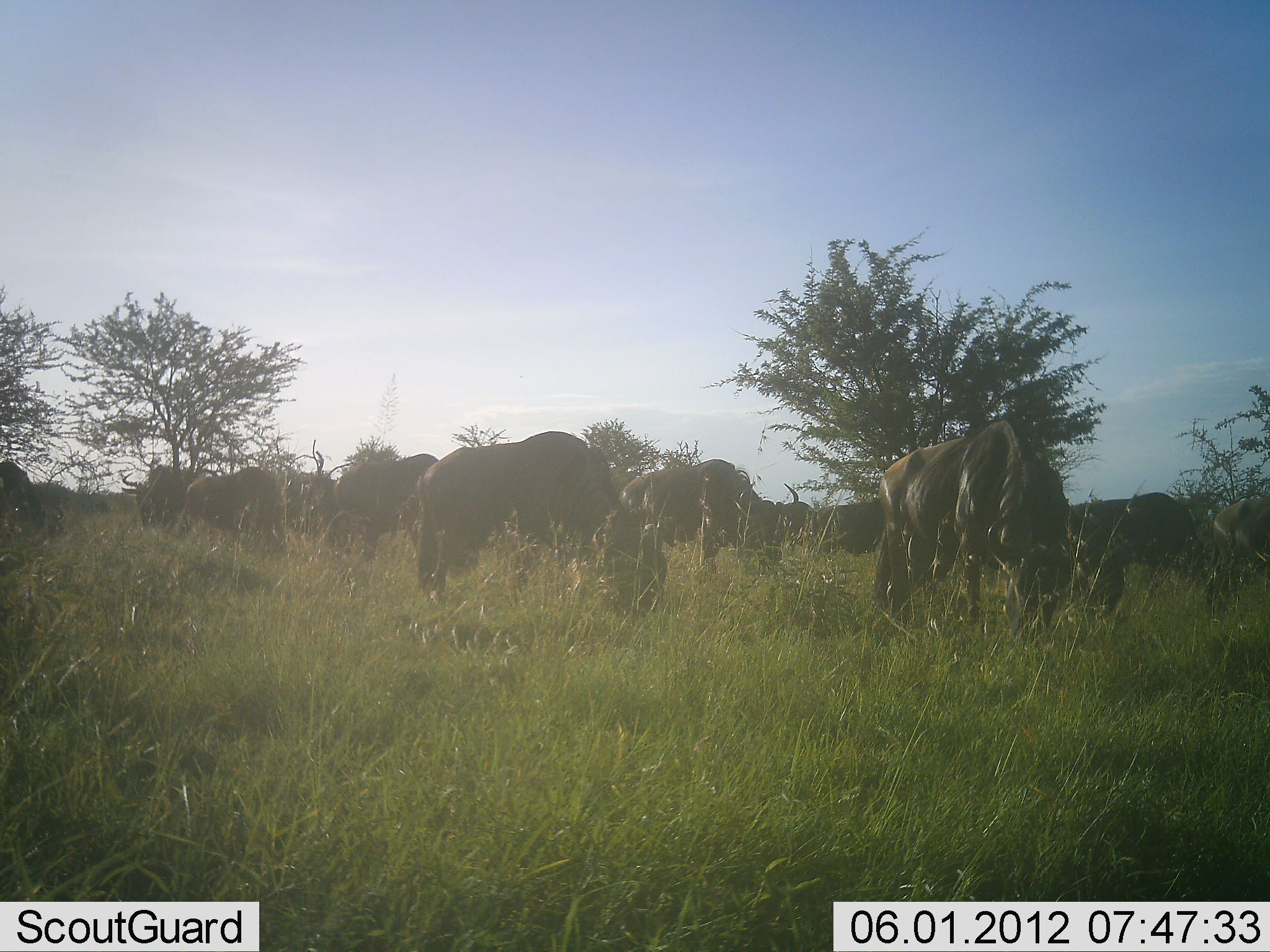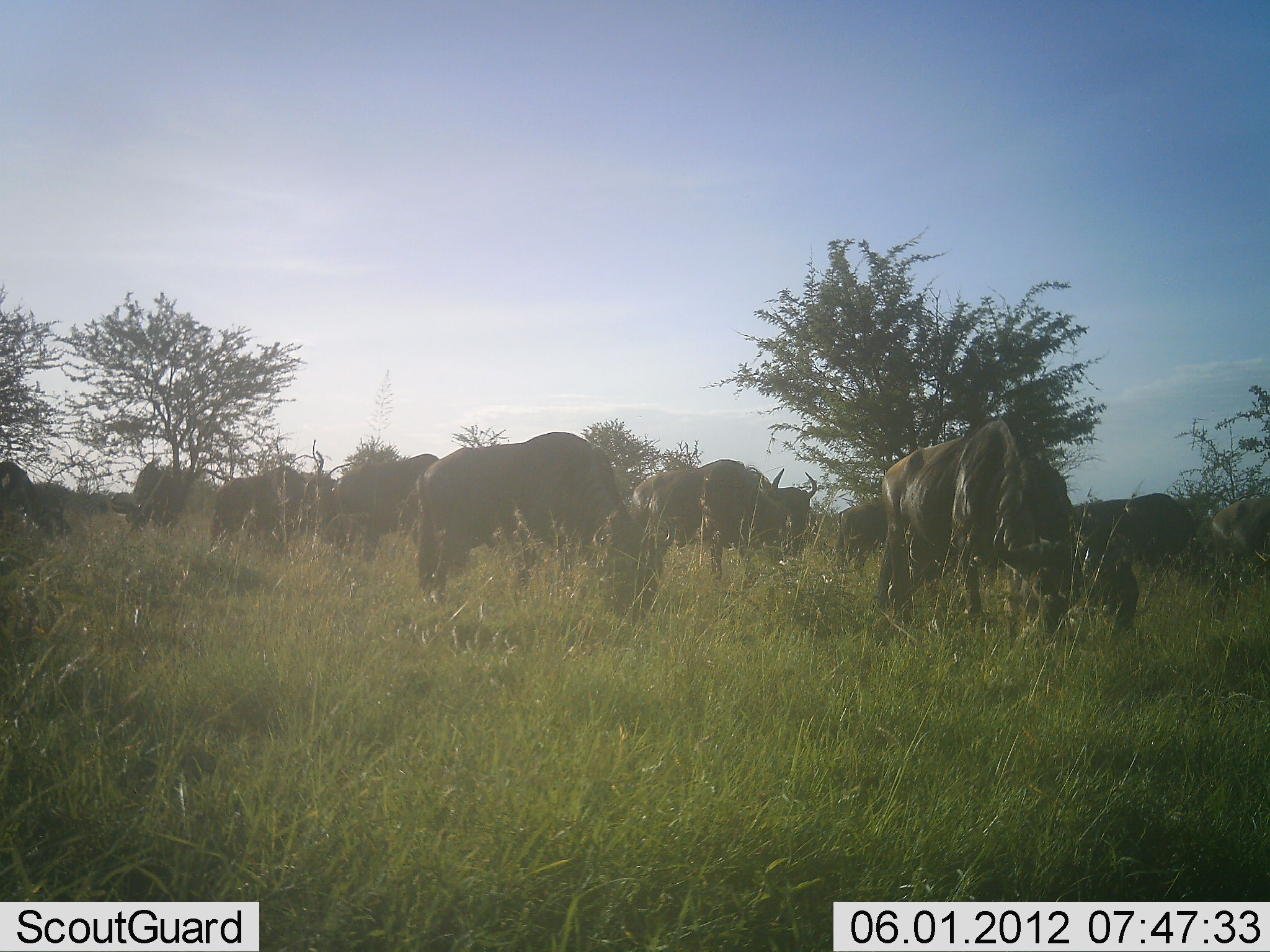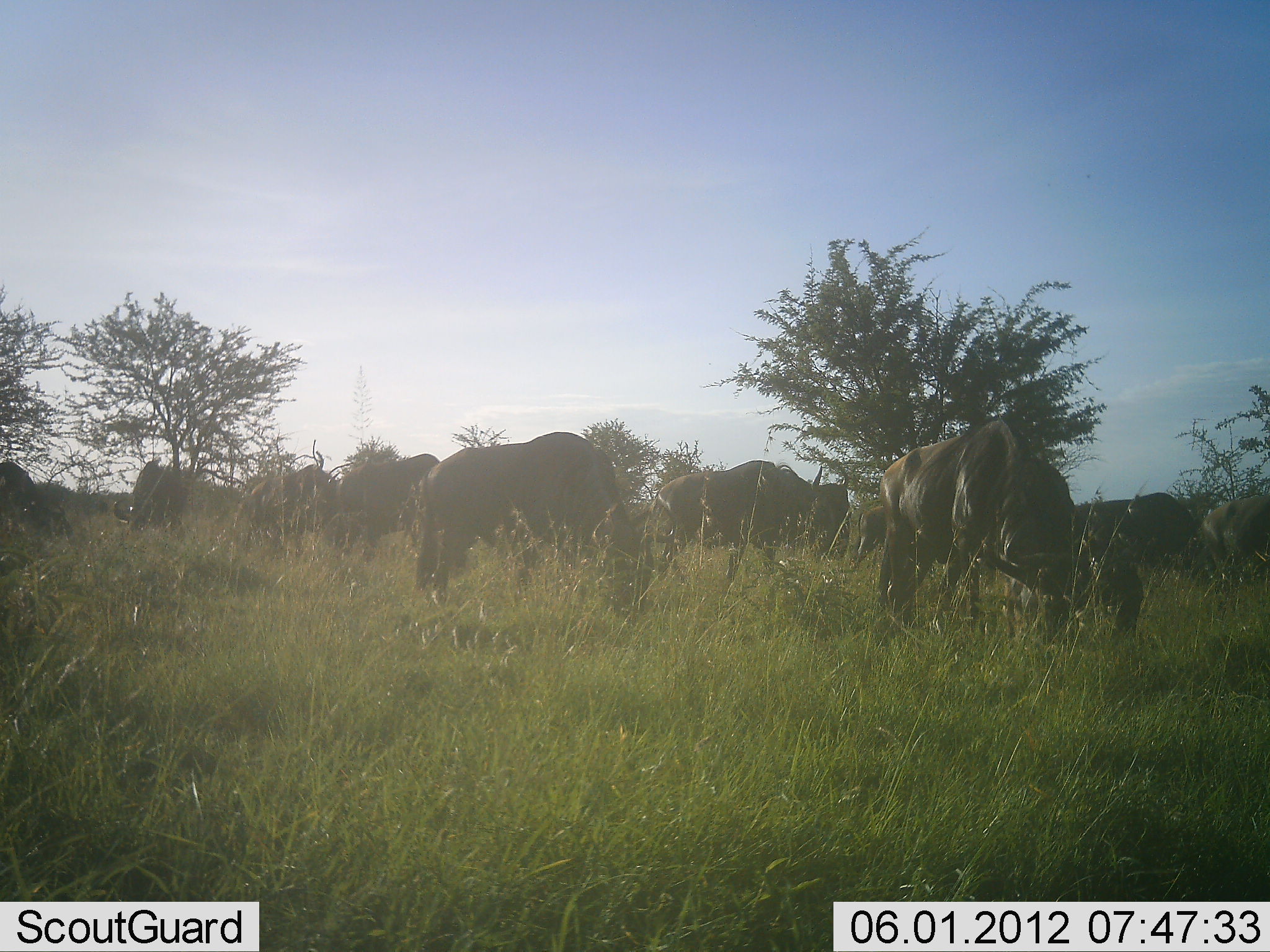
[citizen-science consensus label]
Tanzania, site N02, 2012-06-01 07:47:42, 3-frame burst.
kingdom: Animalia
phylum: Chordata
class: Mammalia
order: Artiodactyla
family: Bovidae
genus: Connochaetes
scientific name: Connochaetes taurinus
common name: blue wildebeest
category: wildebeest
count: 11-50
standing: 60%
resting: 0%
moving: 30%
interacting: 0%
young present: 0%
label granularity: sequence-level